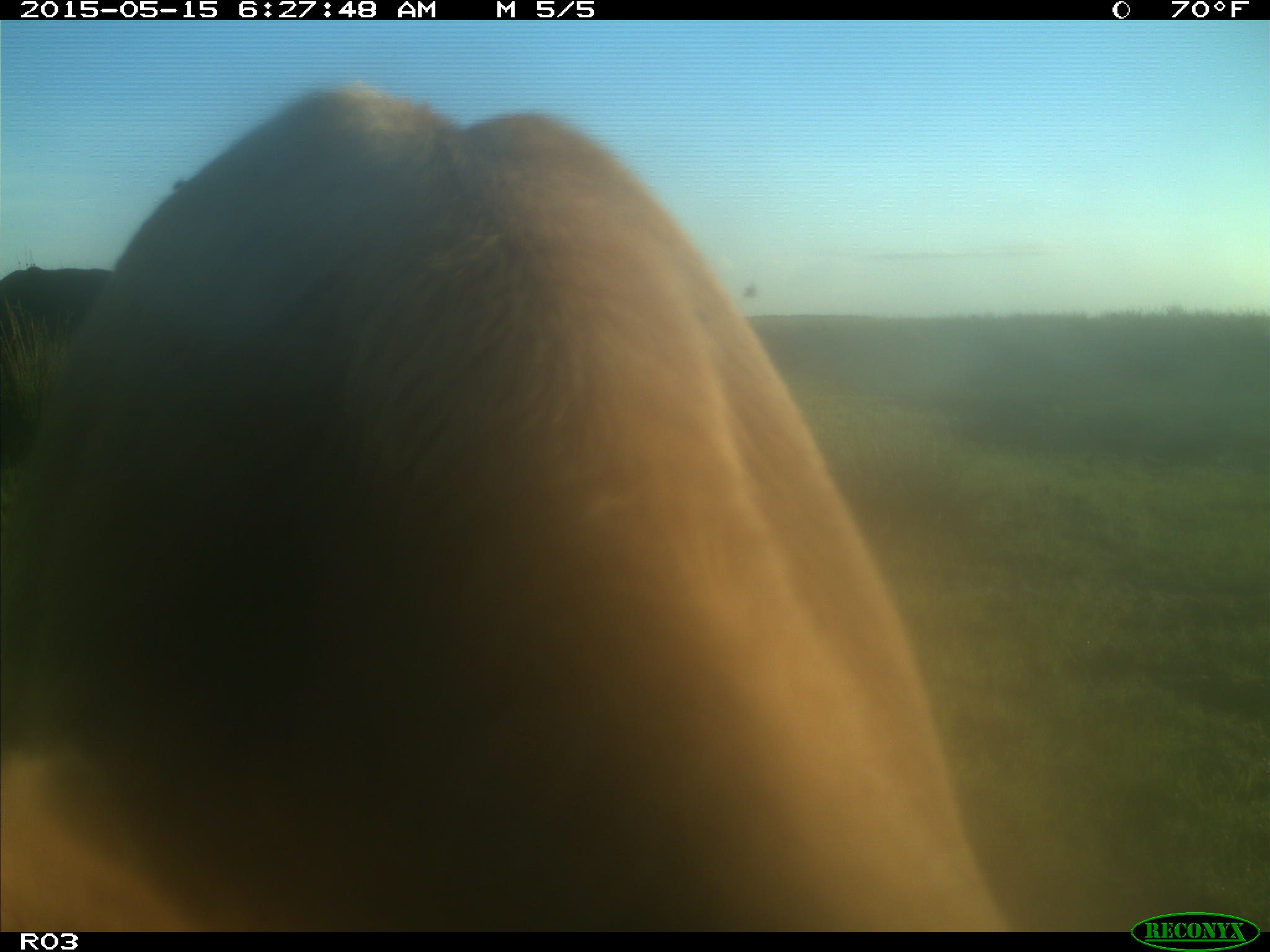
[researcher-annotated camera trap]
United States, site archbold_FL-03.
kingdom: Animalia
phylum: Chordata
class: Mammalia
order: Artiodactyla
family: Bovidae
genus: Bos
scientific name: Bos taurus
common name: domestic cow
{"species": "Bos taurus (domestic cow)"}